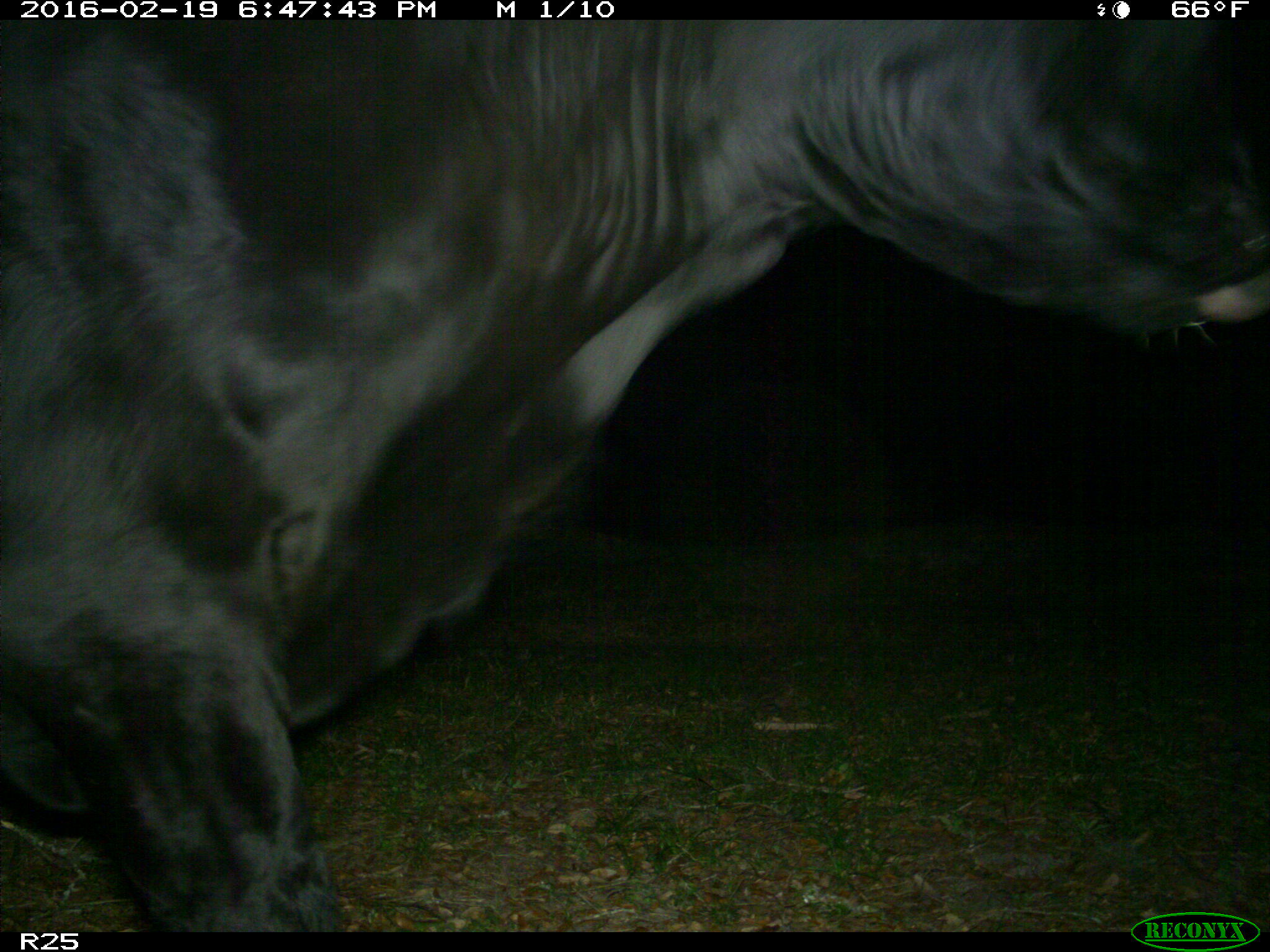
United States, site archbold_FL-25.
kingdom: Animalia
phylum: Chordata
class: Mammalia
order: Artiodactyla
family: Bovidae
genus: Bos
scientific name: Bos taurus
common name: domestic cow